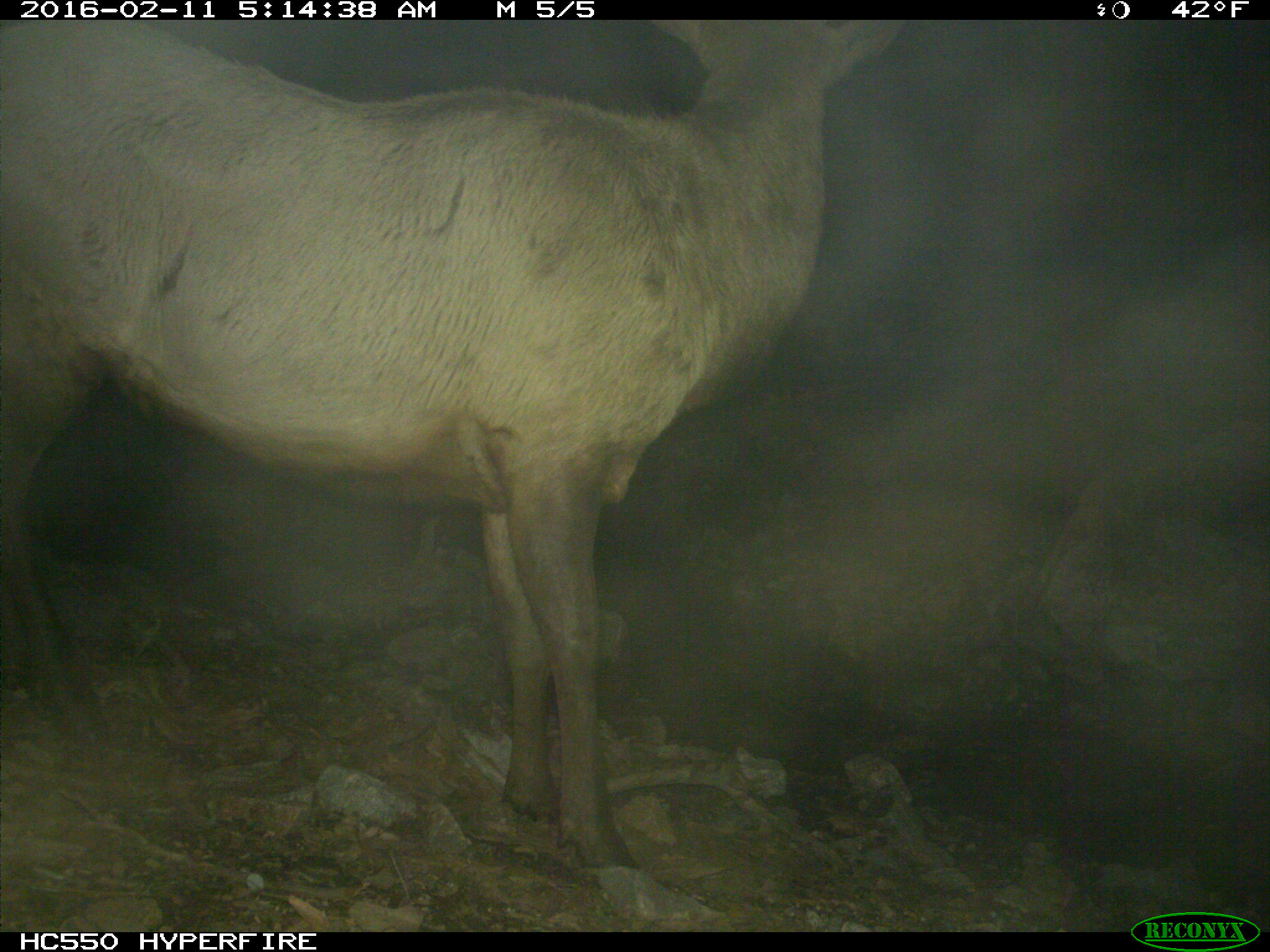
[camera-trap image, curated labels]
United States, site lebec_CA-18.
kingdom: Animalia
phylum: Chordata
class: Mammalia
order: Artiodactyla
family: Cervidae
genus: Cervus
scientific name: Cervus canadensis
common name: elk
Cervus canadensis (elk).